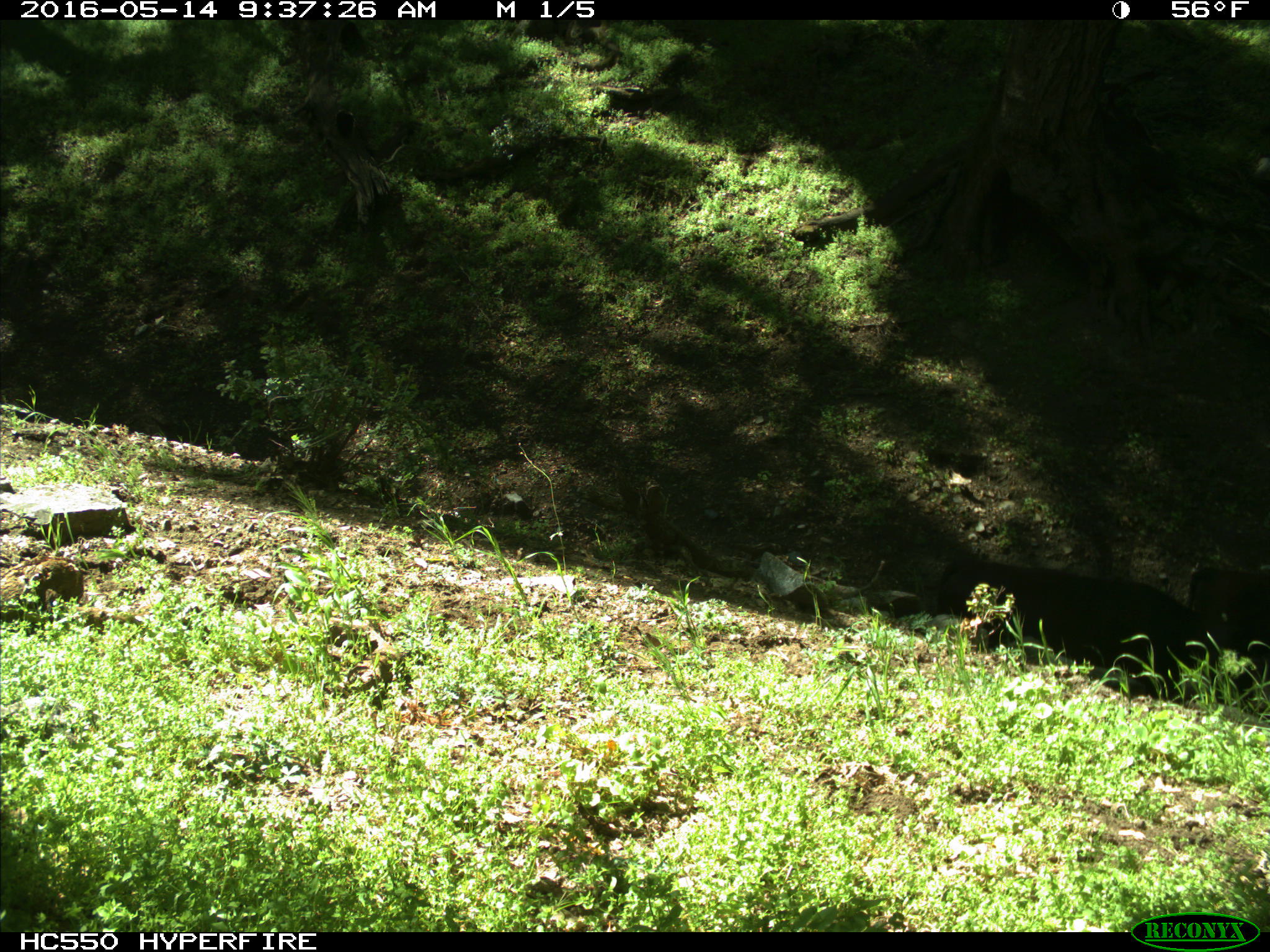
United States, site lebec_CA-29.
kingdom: Animalia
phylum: Chordata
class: Mammalia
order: Artiodactyla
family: Bovidae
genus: Bos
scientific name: Bos taurus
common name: domestic cow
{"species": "Bos taurus (domestic cow)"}